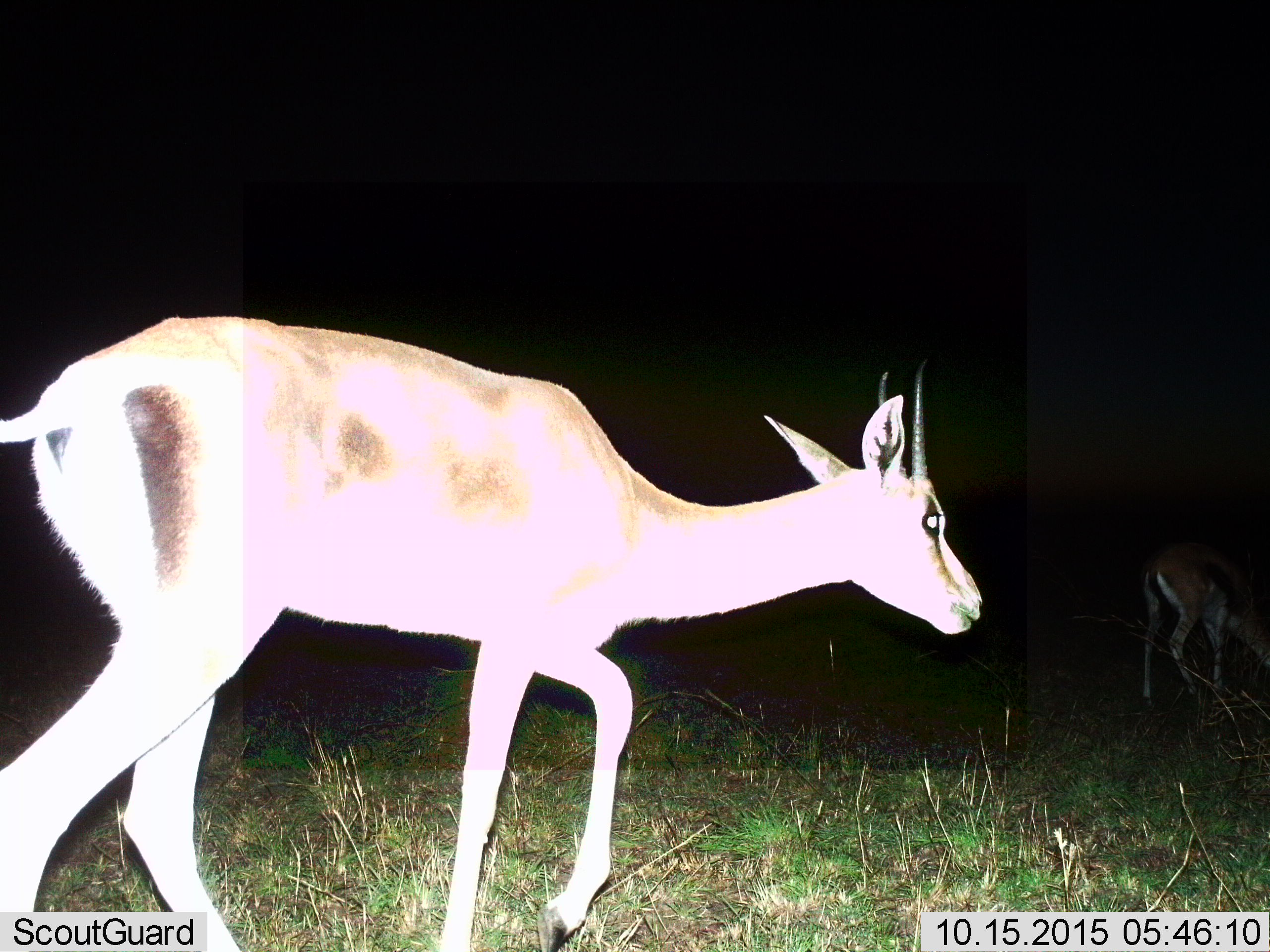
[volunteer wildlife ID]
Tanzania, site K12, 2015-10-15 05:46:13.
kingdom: Animalia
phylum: Chordata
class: Mammalia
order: Artiodactyla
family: Bovidae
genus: Eudorcas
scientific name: Eudorcas thomsonii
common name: thomson's gazelle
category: gazellethomsons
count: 2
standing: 29%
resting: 0%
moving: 71%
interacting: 0%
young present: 0%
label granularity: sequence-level